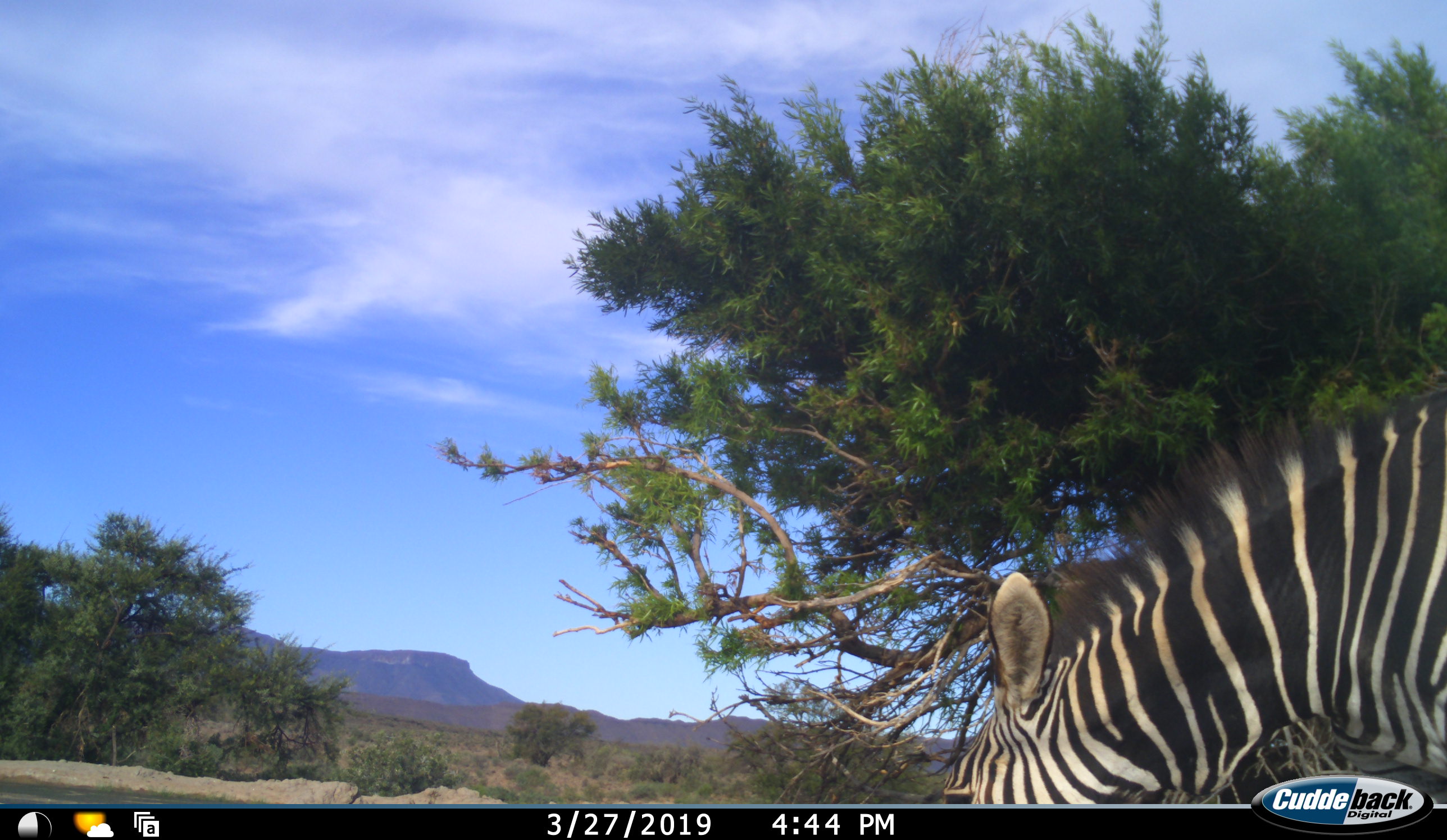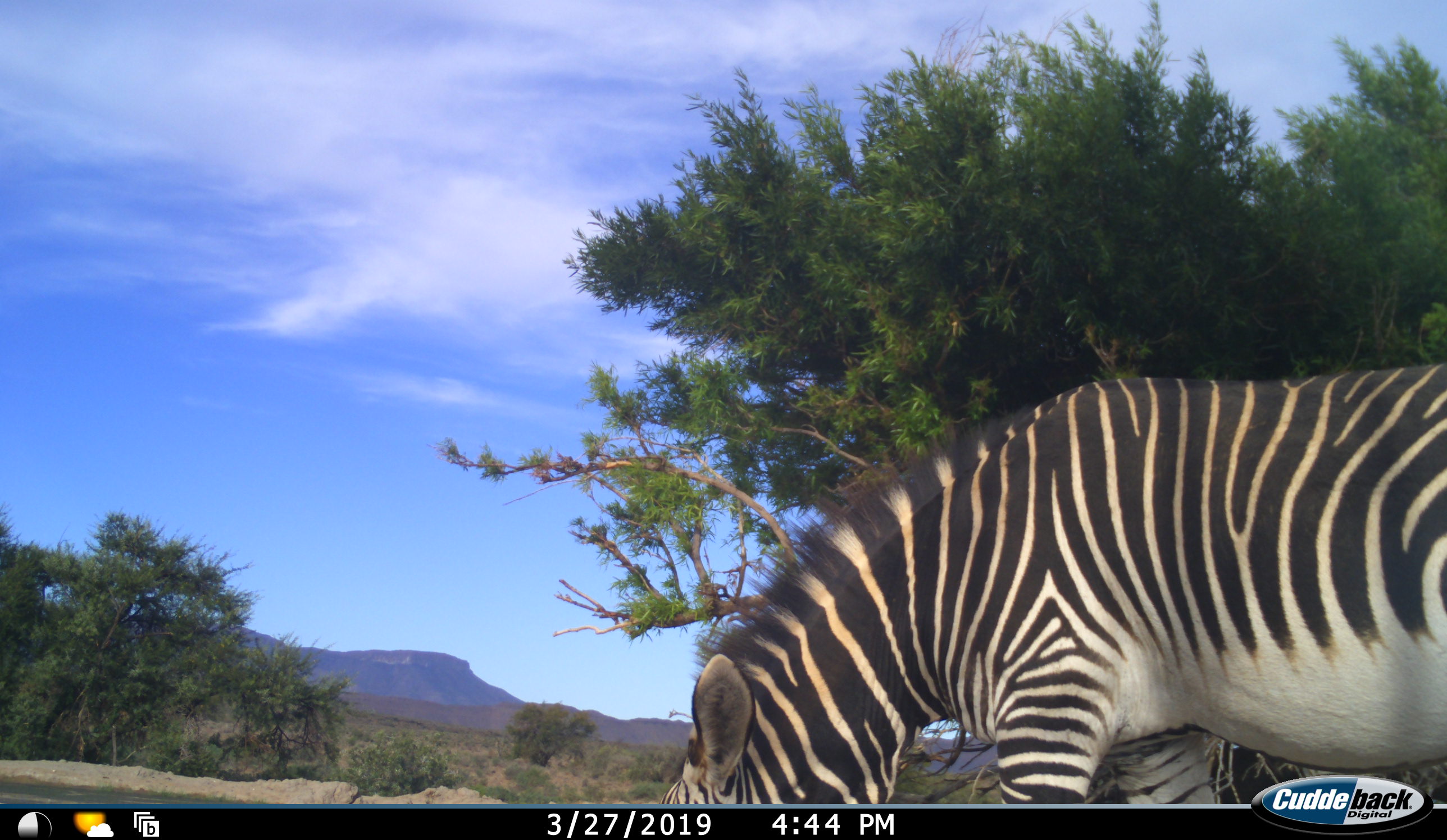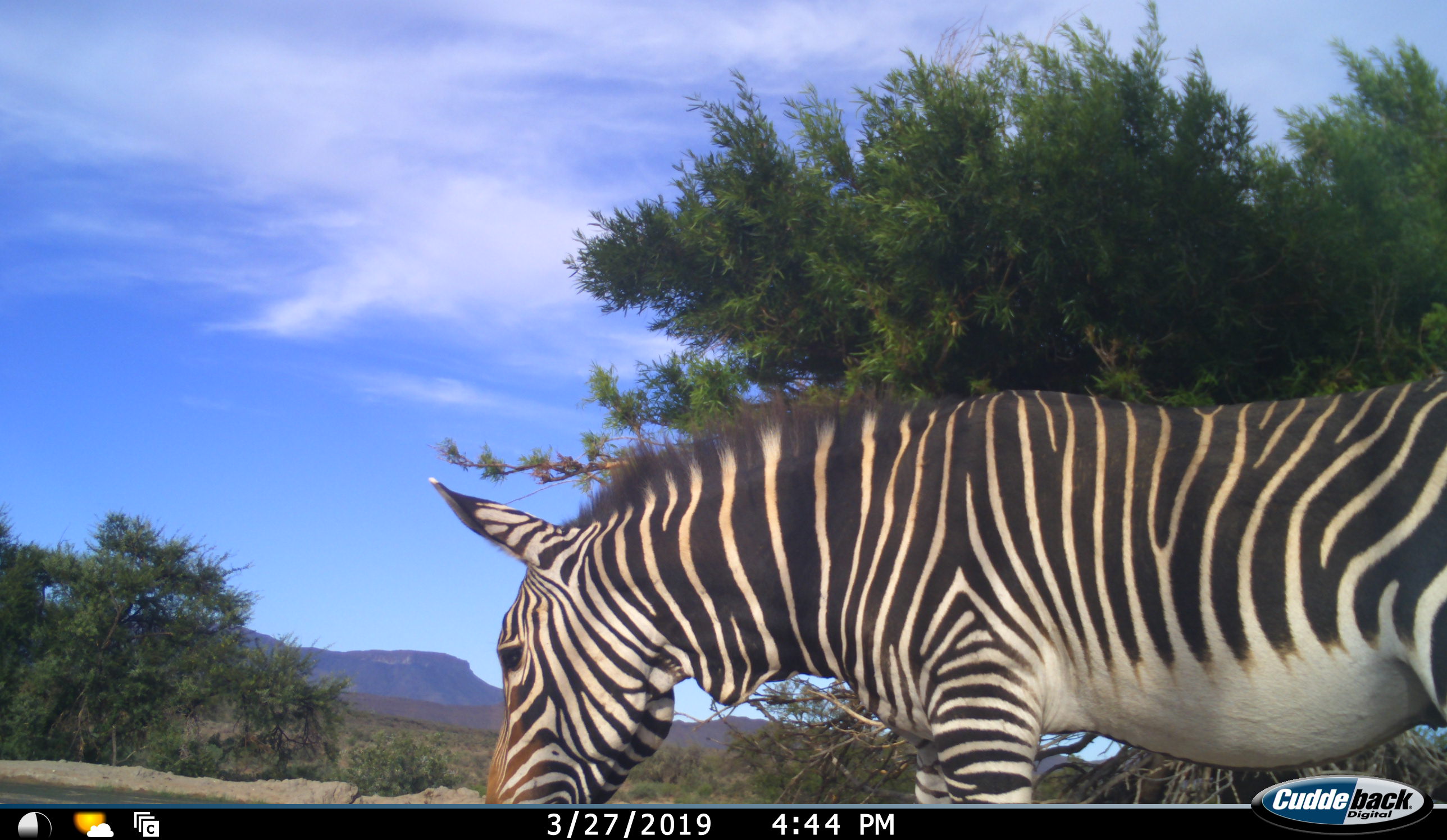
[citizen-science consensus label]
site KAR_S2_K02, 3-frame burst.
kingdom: Animalia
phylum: Chordata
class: Mammalia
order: Perissodactyla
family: Equidae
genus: Equus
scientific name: Equus zebra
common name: mountain zebra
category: zebramountain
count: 1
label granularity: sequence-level